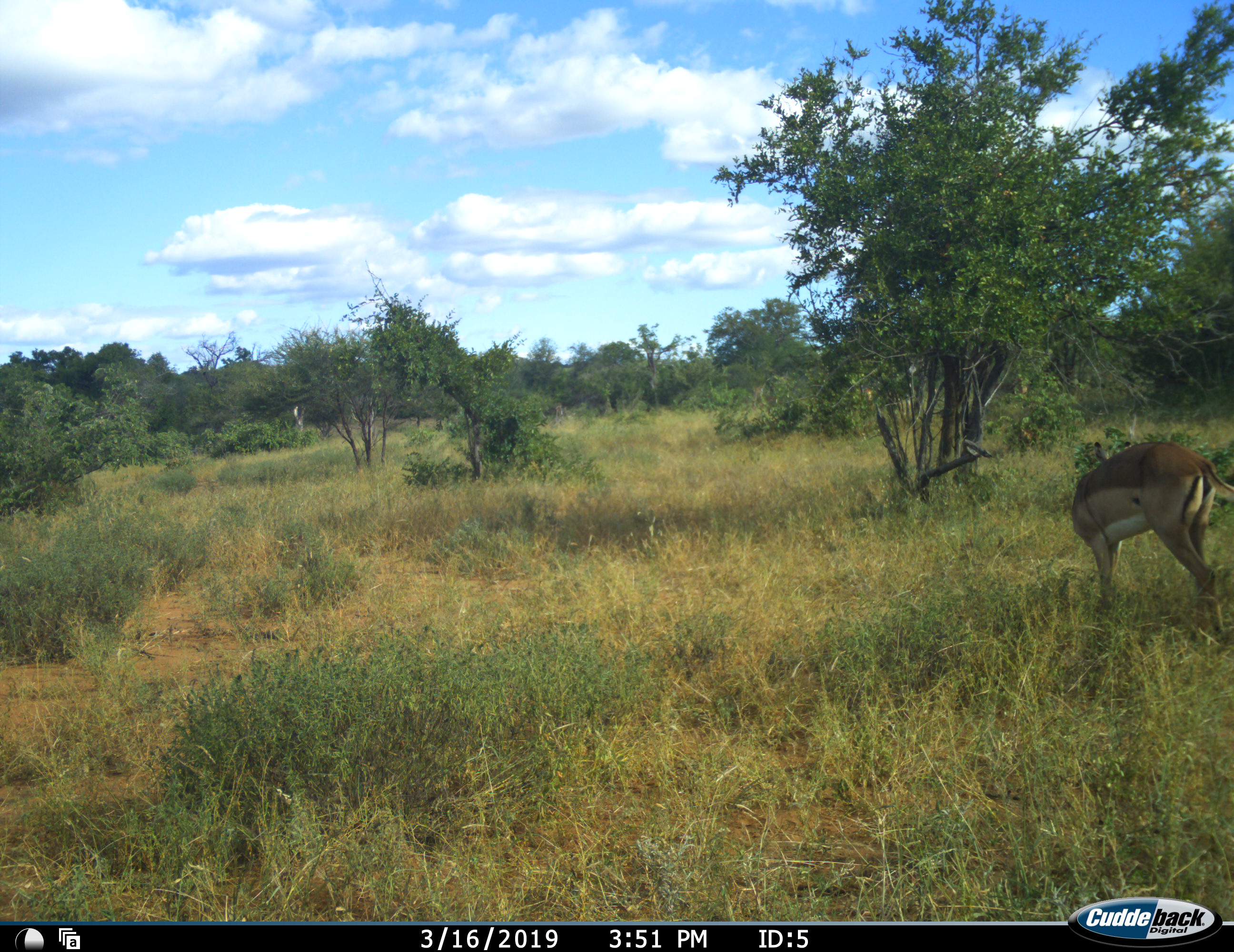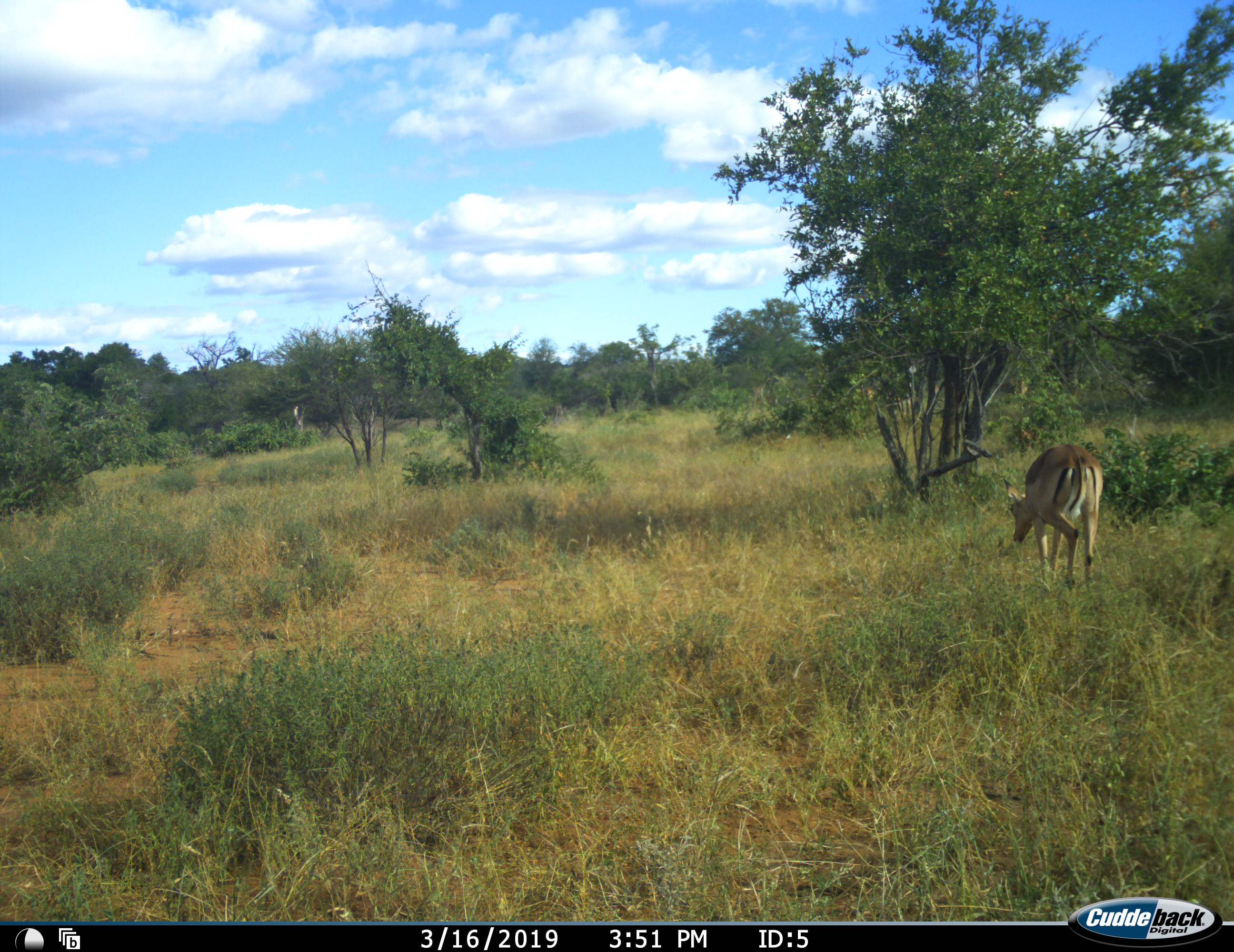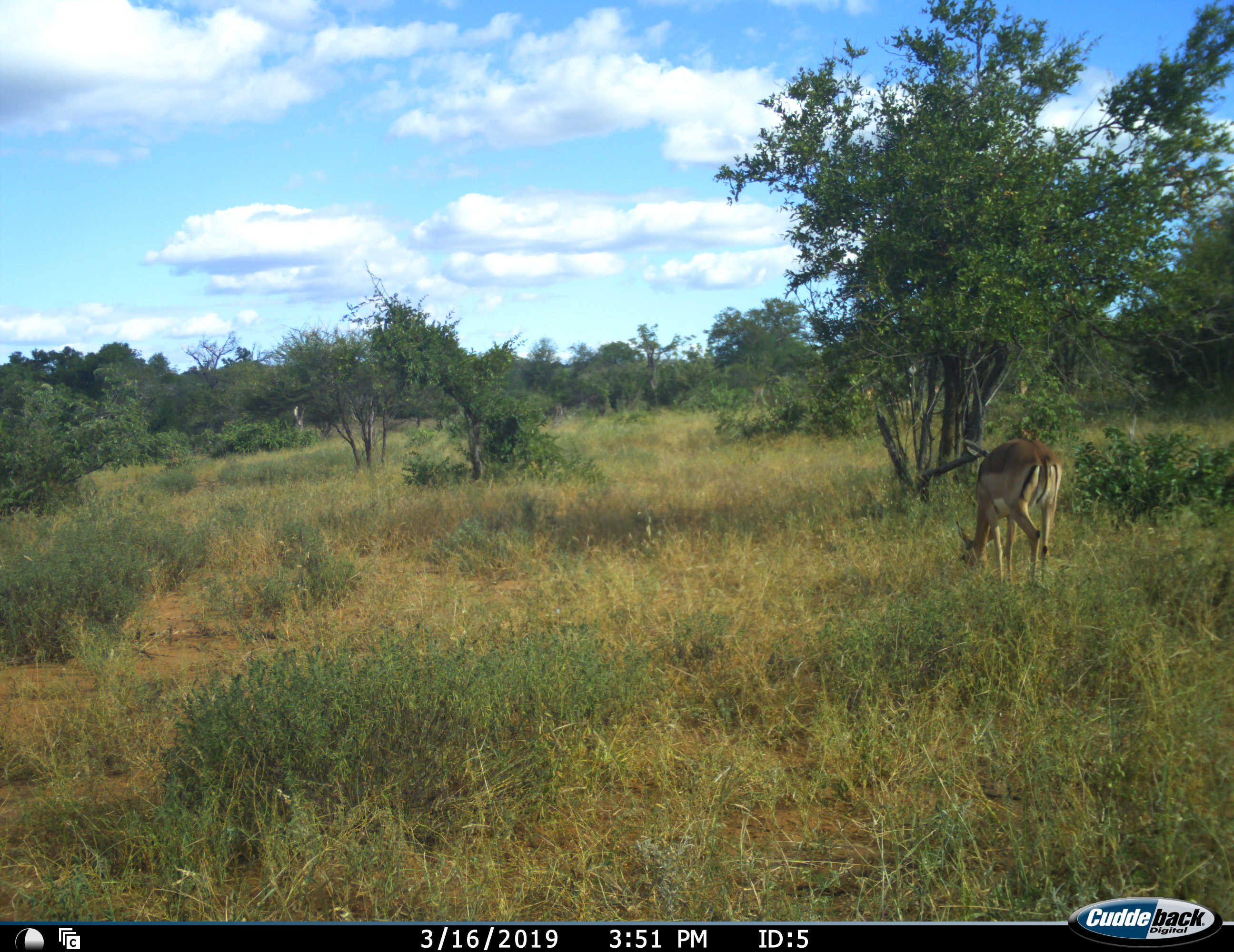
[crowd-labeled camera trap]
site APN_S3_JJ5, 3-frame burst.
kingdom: Animalia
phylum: Chordata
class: Mammalia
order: Artiodactyla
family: Bovidae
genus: Aepyceros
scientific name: Aepyceros melampus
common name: impala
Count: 1.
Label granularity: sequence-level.